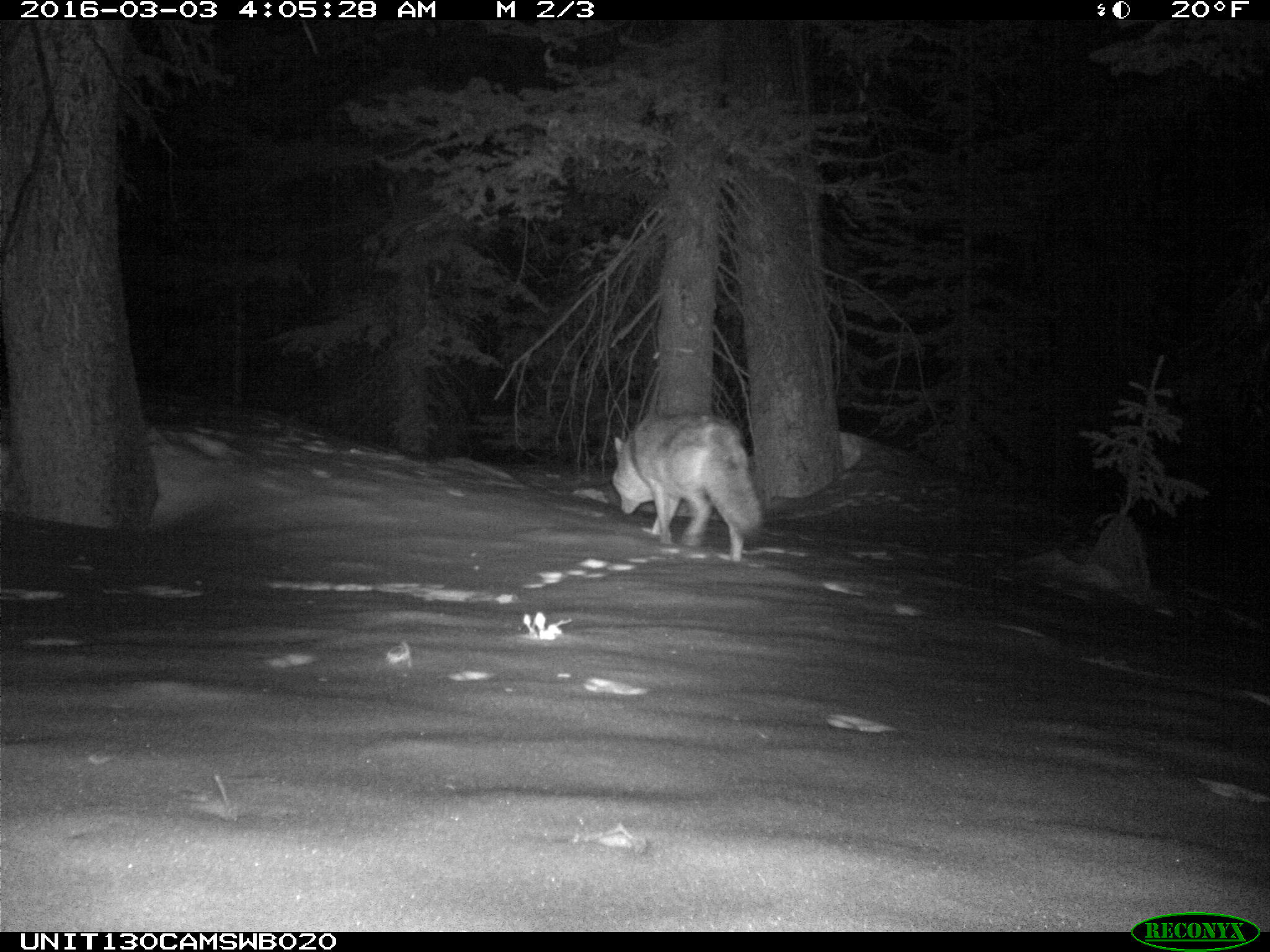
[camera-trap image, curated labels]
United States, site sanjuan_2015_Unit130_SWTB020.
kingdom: Animalia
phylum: Chordata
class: Mammalia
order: Carnivora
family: Canidae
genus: Canis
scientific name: Canis latrans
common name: coyote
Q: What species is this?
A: Canis latrans (coyote).